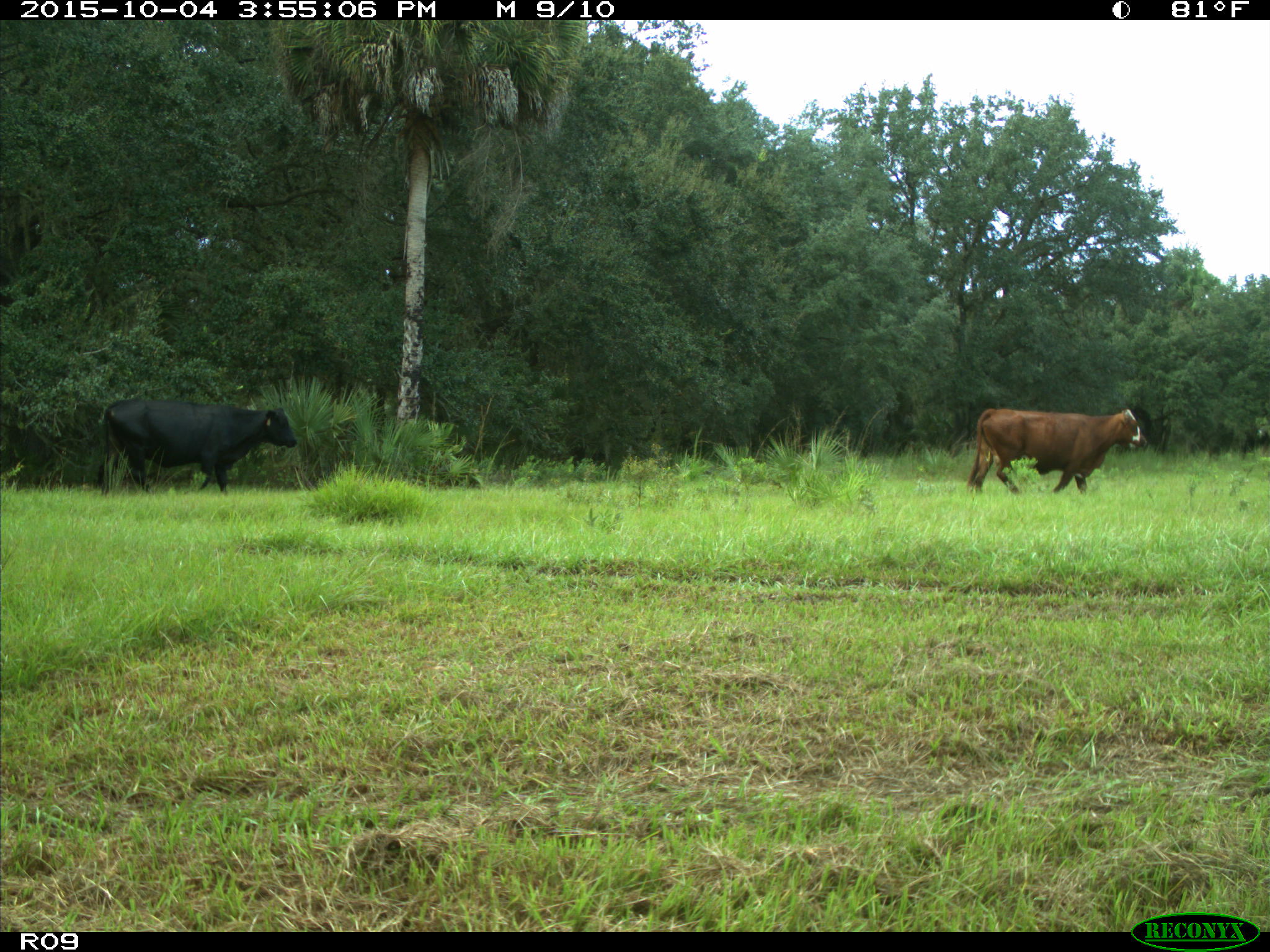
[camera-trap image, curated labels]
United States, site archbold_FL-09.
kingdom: Animalia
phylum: Chordata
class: Mammalia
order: Artiodactyla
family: Bovidae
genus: Bos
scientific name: Bos taurus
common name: domestic cow